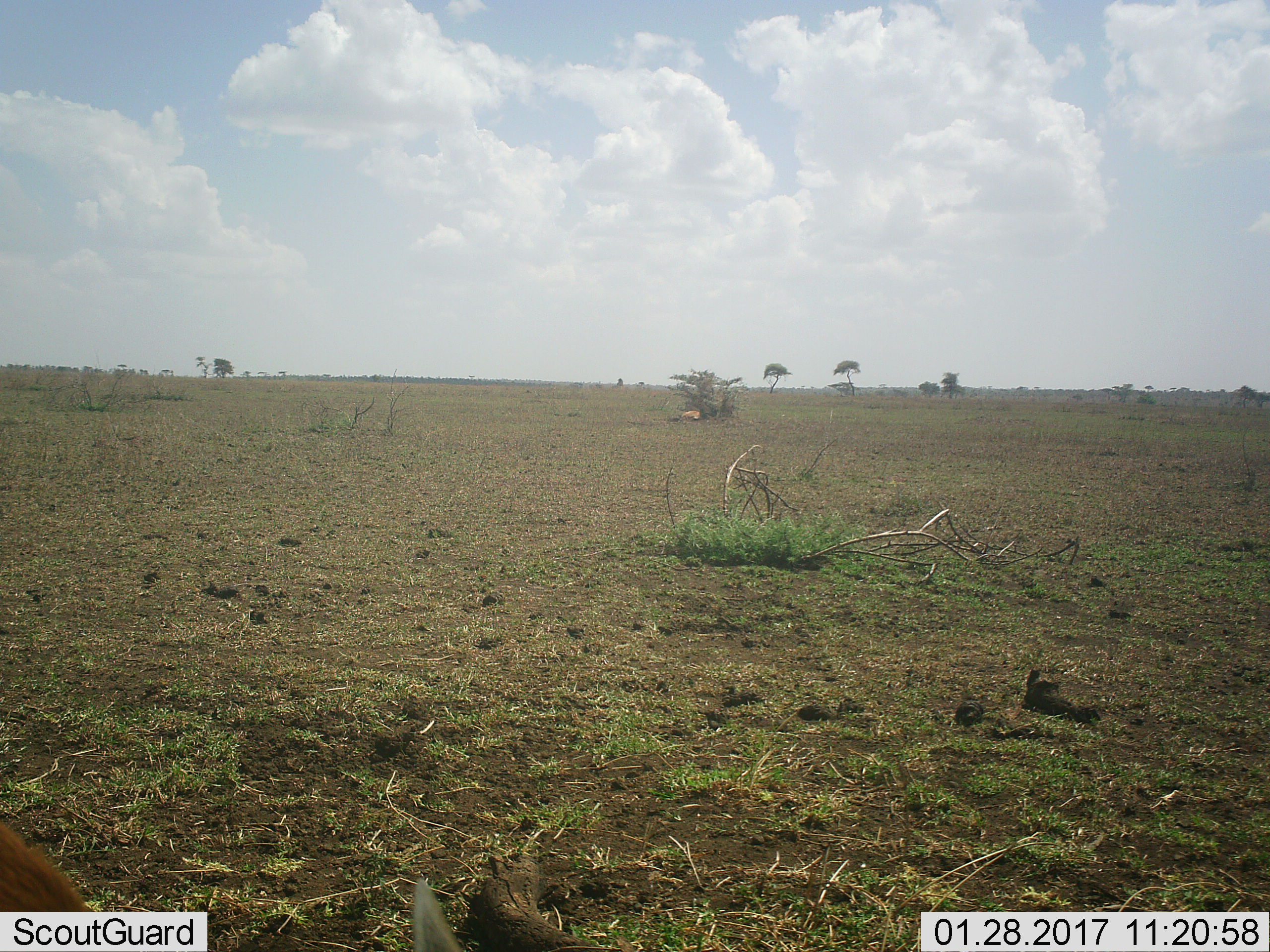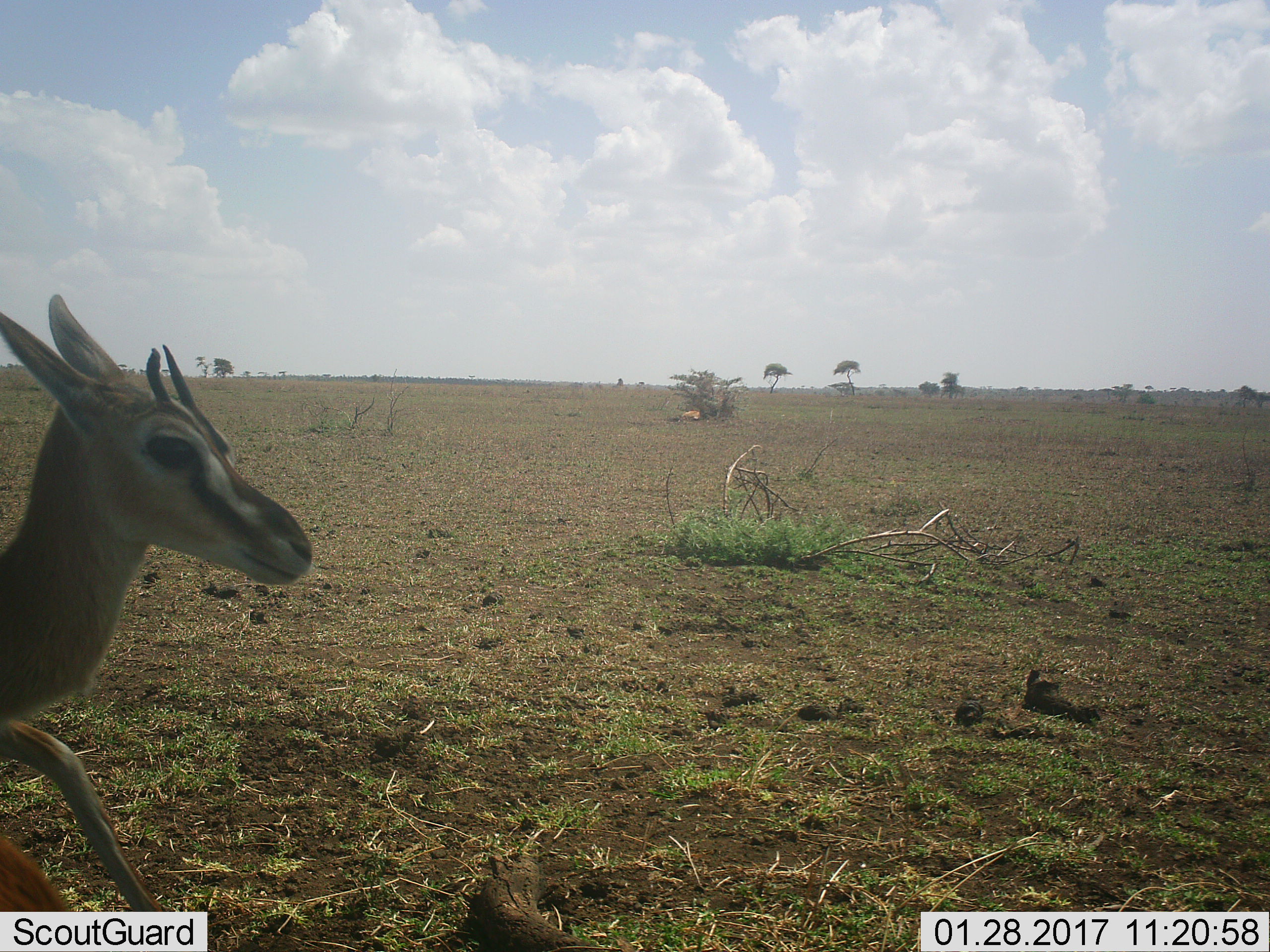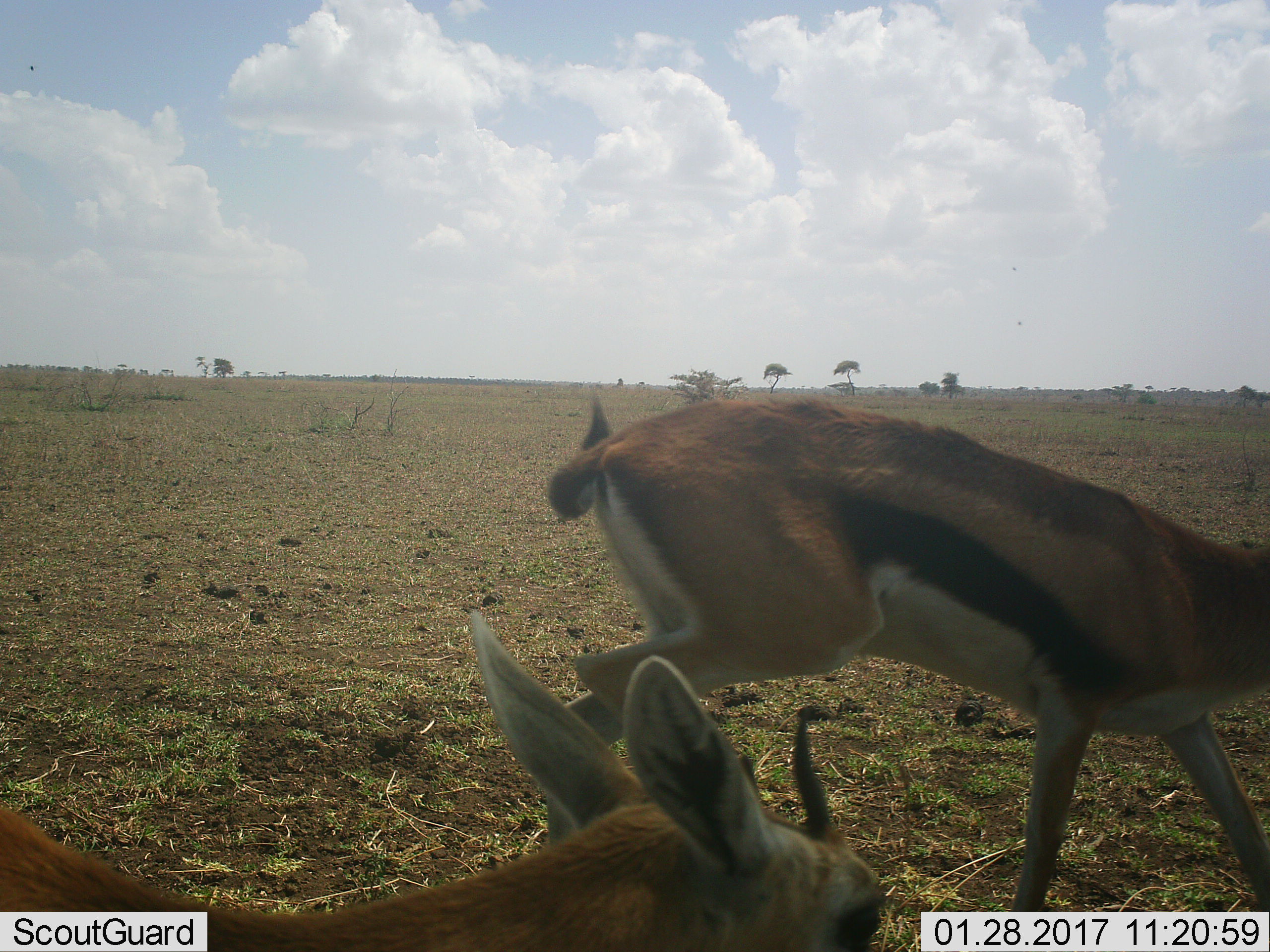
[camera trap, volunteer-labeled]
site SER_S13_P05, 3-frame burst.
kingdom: Animalia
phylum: Chordata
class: Mammalia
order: Artiodactyla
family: Bovidae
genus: Eudorcas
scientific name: Eudorcas thomsonii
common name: thomson's gazelle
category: gazellethomsons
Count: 2.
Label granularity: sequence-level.